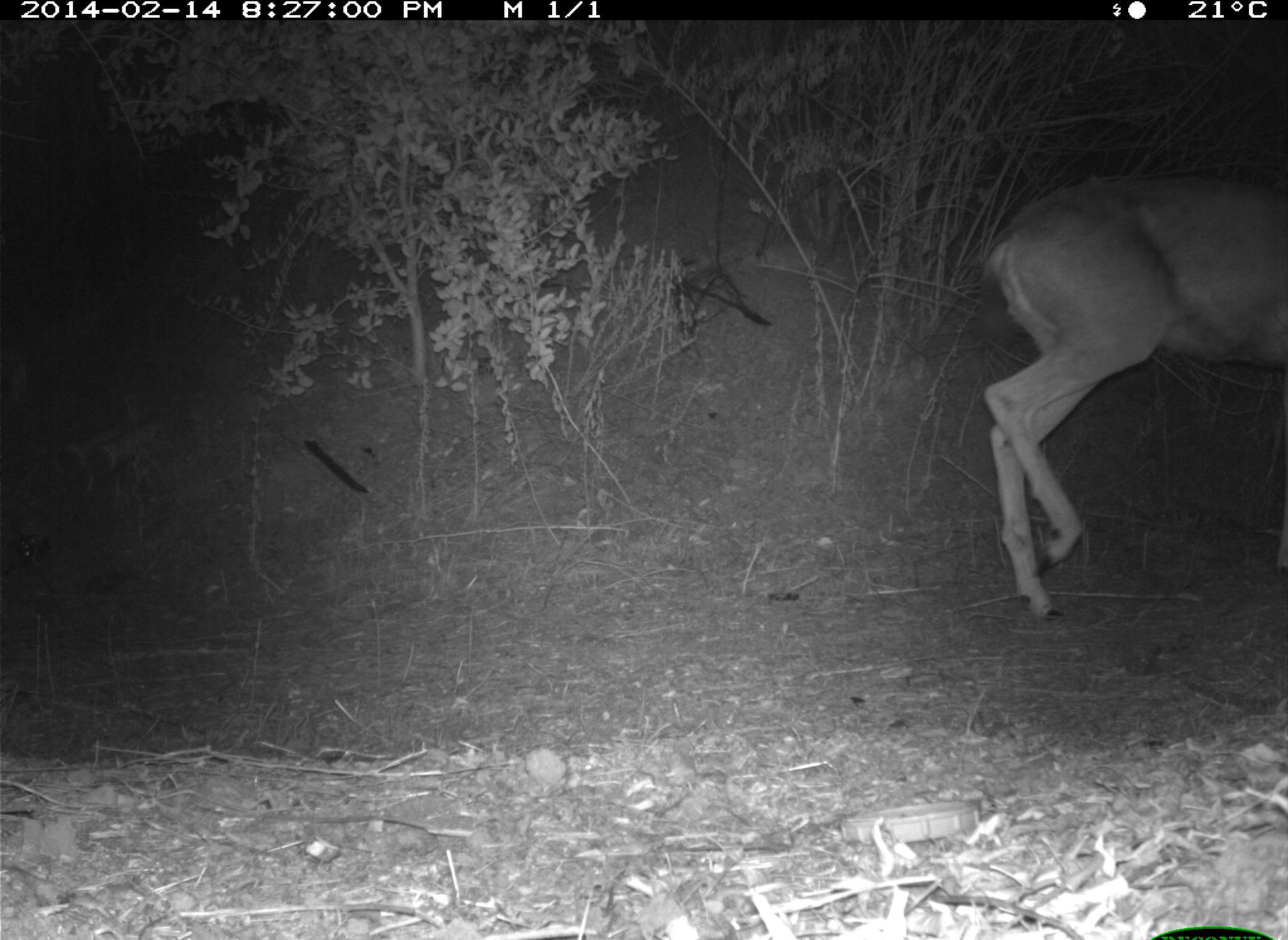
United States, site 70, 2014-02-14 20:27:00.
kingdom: Animalia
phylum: Chordata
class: Mammalia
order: Artiodactyla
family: Cervidae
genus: Odocoileus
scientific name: Odocoileus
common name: deer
Deer (Odocoileus).